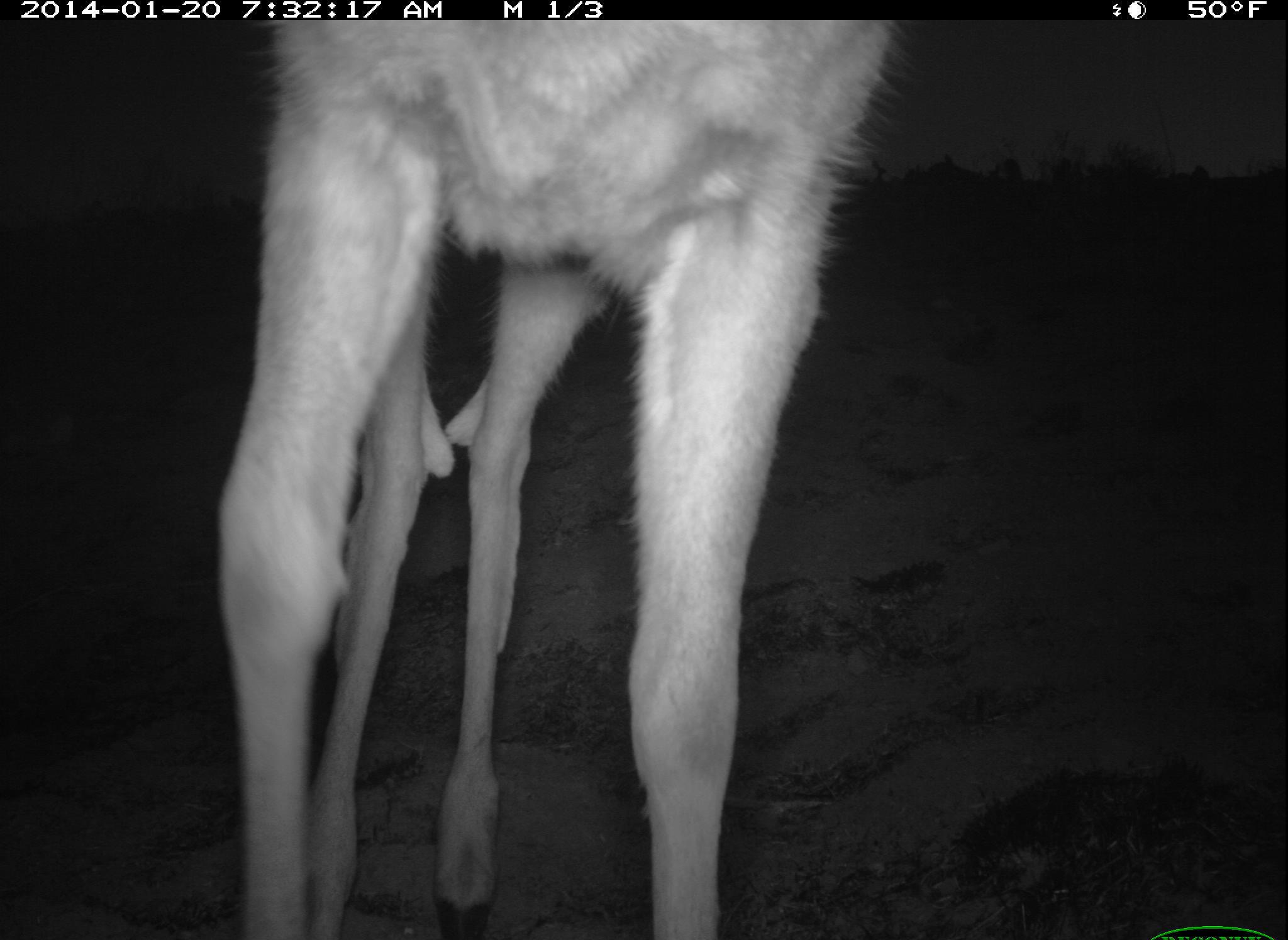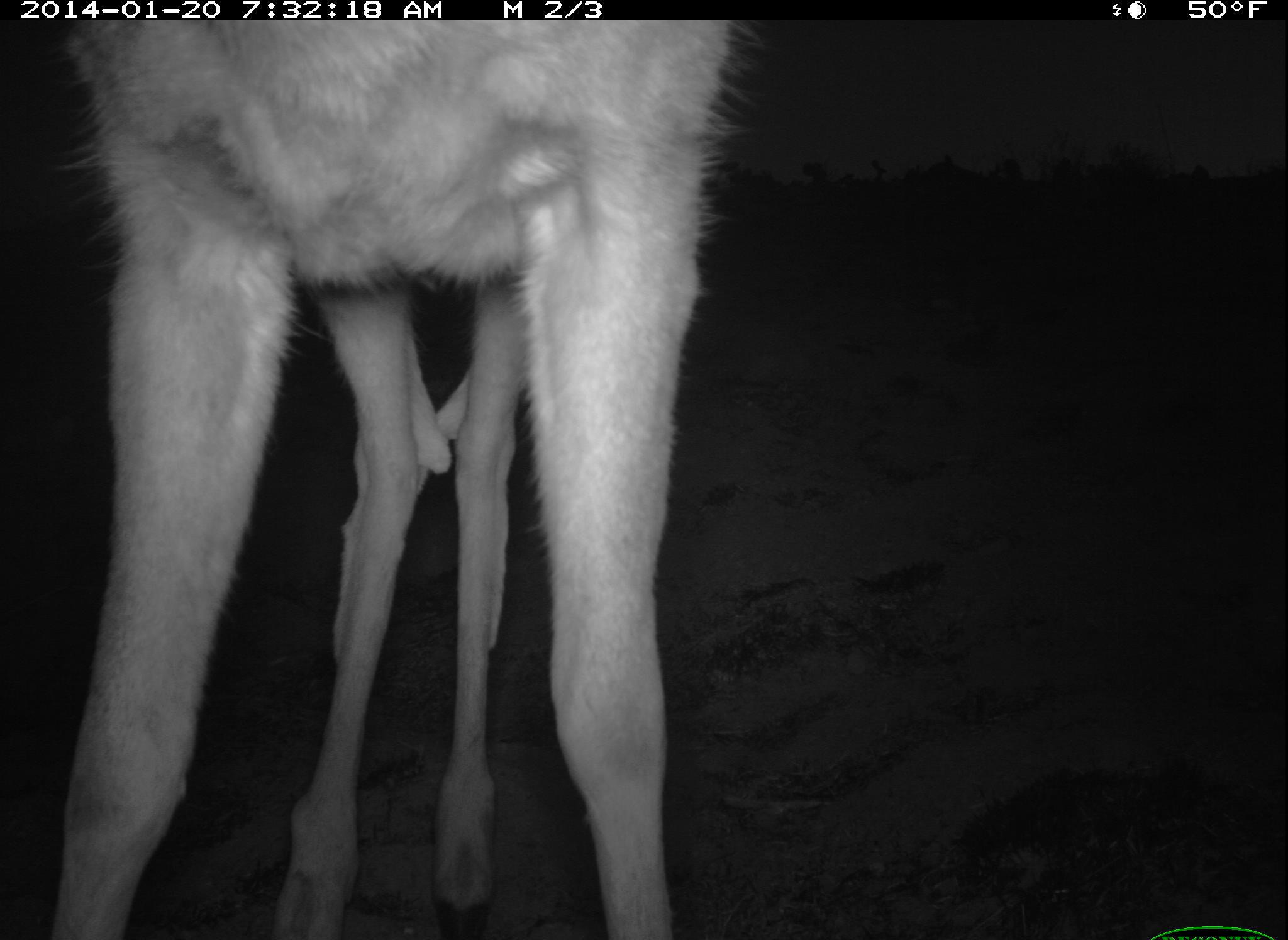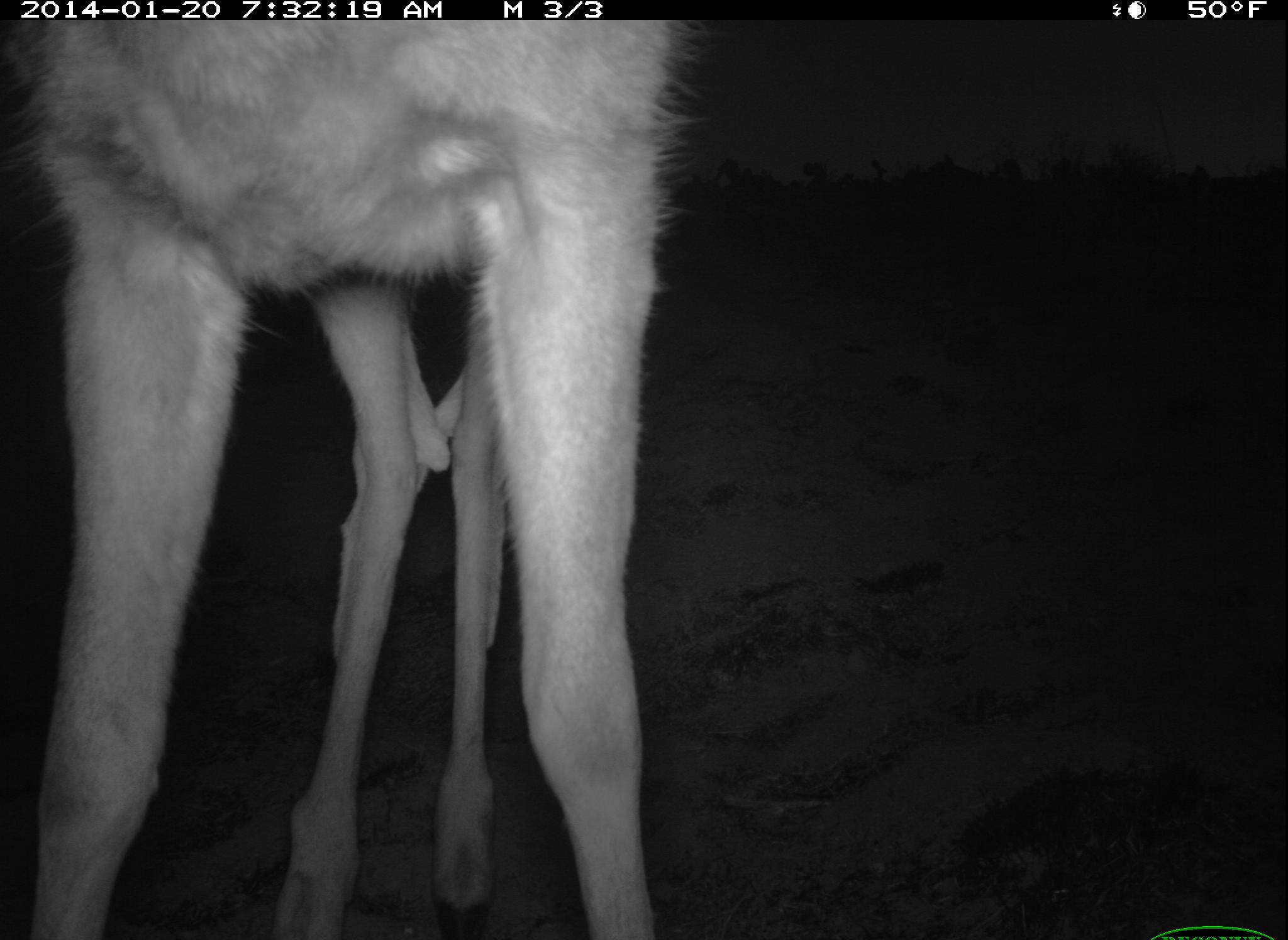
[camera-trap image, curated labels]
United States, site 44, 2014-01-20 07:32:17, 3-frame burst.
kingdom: Animalia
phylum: Chordata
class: Mammalia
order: Artiodactyla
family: Cervidae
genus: Odocoileus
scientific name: Odocoileus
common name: deer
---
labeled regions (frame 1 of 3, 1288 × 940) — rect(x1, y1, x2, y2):
deer: rect(205, 18, 899, 938)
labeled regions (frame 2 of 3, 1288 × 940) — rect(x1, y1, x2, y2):
deer: rect(46, 21, 763, 940)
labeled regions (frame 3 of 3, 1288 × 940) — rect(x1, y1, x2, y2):
deer: rect(7, 23, 701, 938)